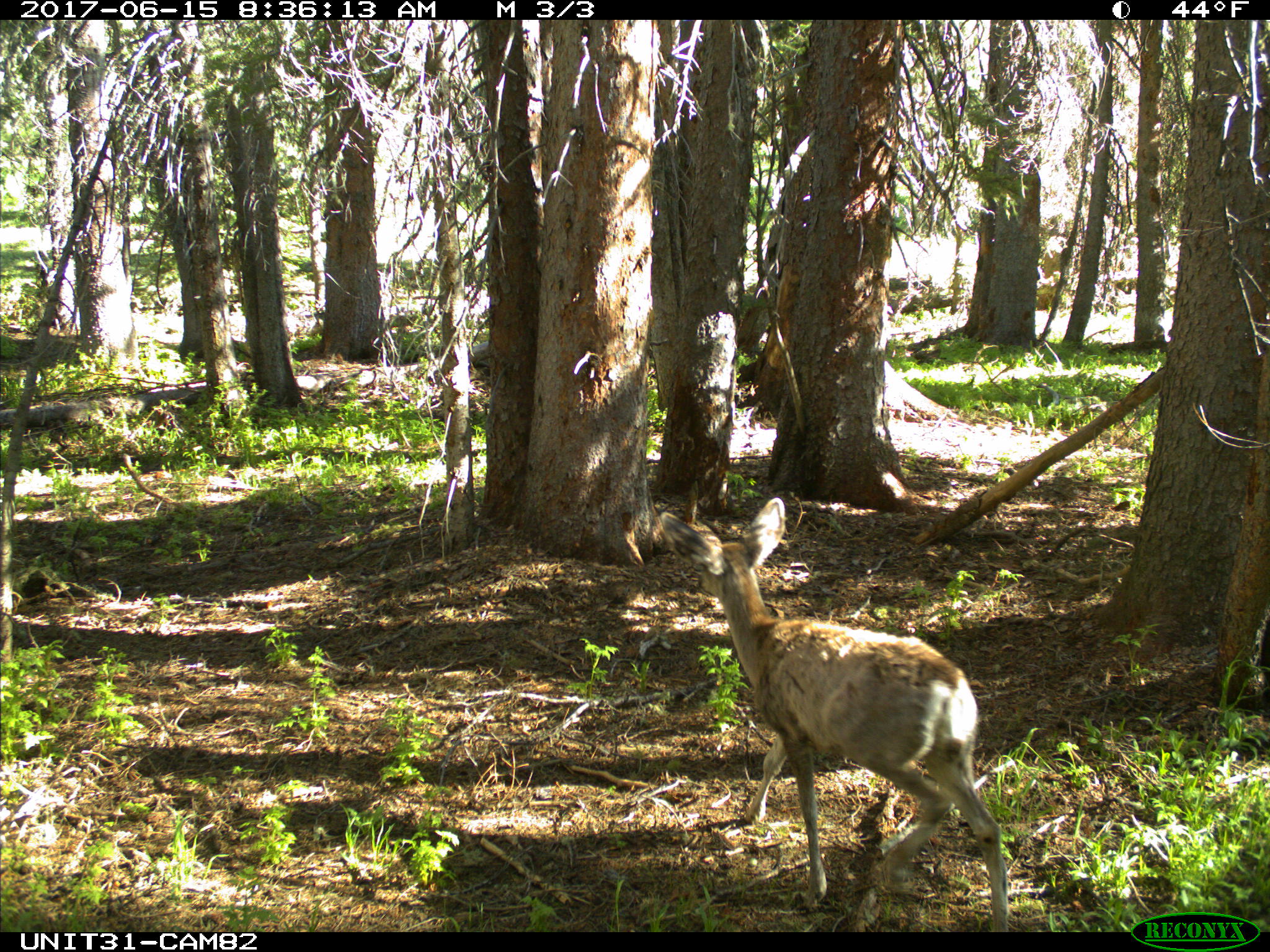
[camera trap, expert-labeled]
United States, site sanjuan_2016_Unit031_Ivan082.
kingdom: Animalia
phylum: Chordata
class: Mammalia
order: Artiodactyla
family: Cervidae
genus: Odocoileus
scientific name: Odocoileus hemionus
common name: mule deer